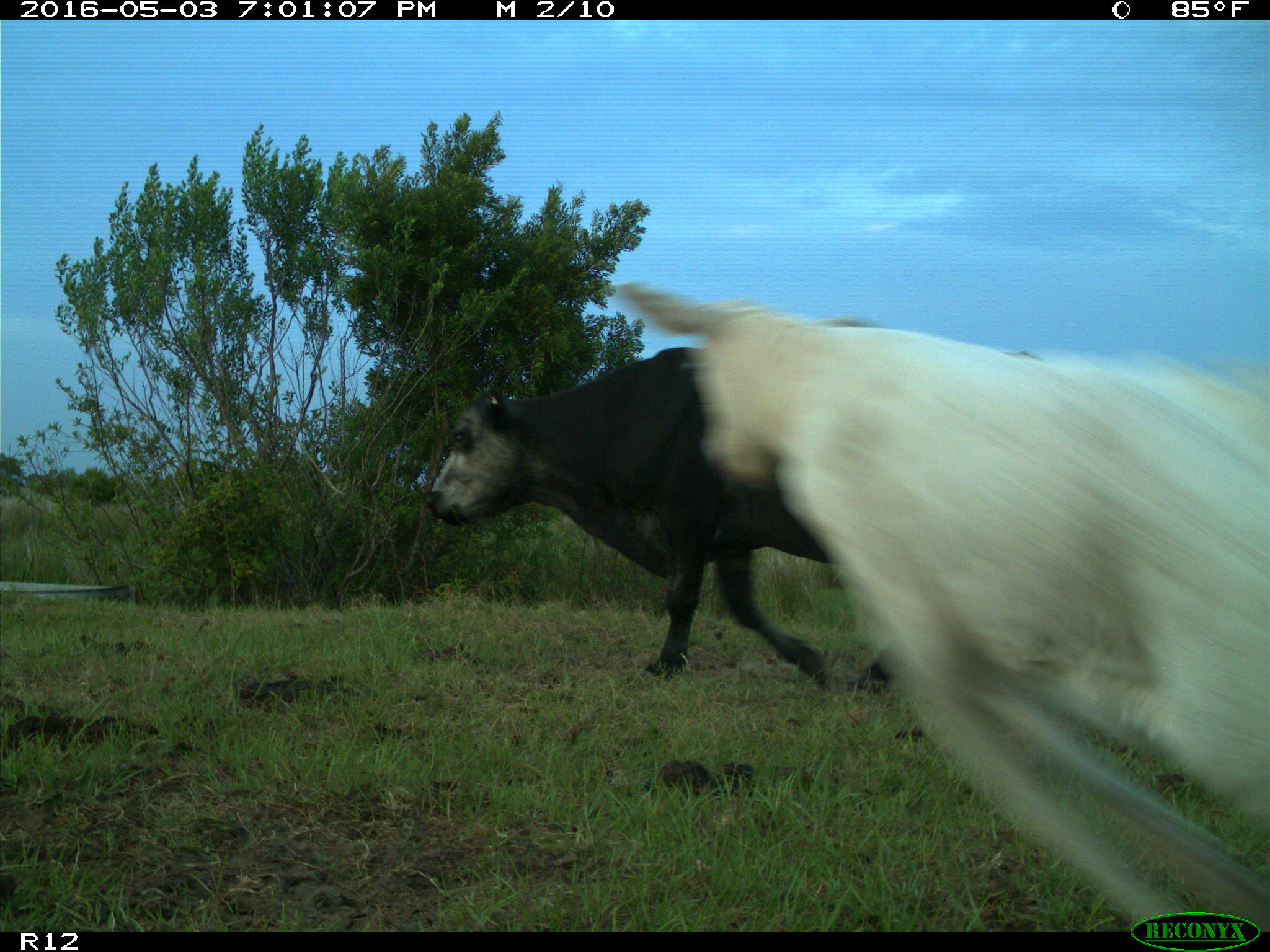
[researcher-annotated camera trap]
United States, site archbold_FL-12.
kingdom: Animalia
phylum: Chordata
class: Mammalia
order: Artiodactyla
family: Bovidae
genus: Bos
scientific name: Bos taurus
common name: domestic cow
Bos taurus (domestic cow).